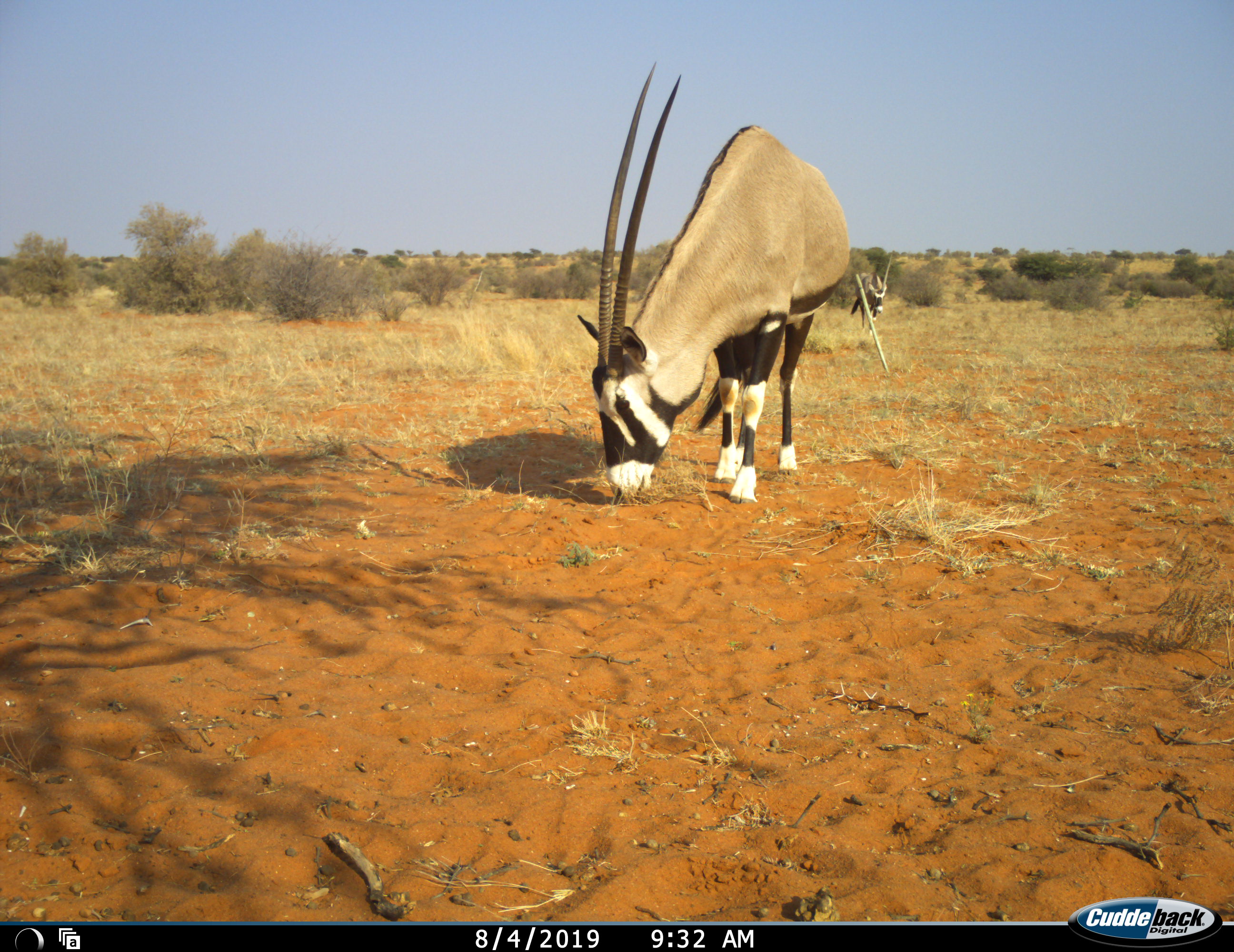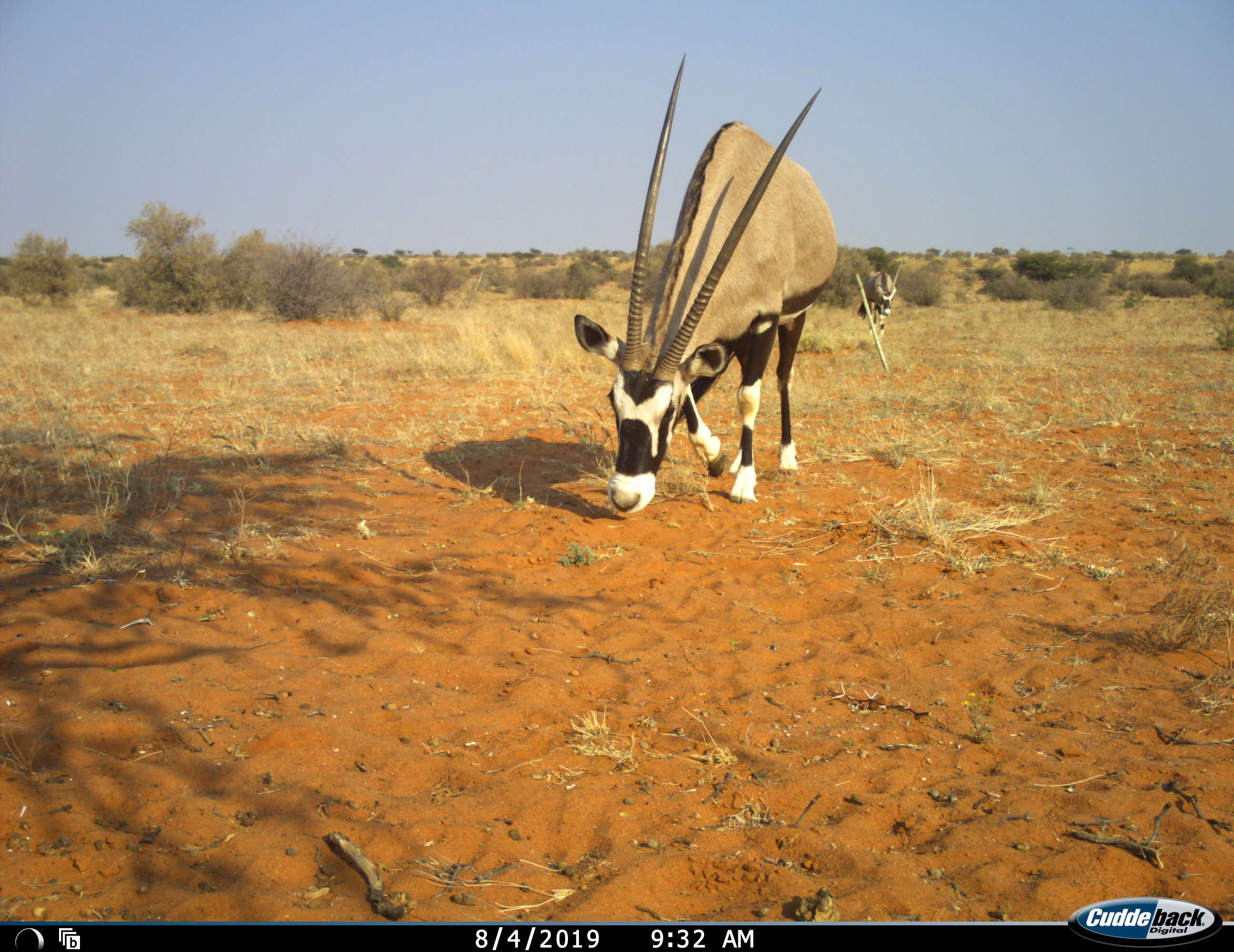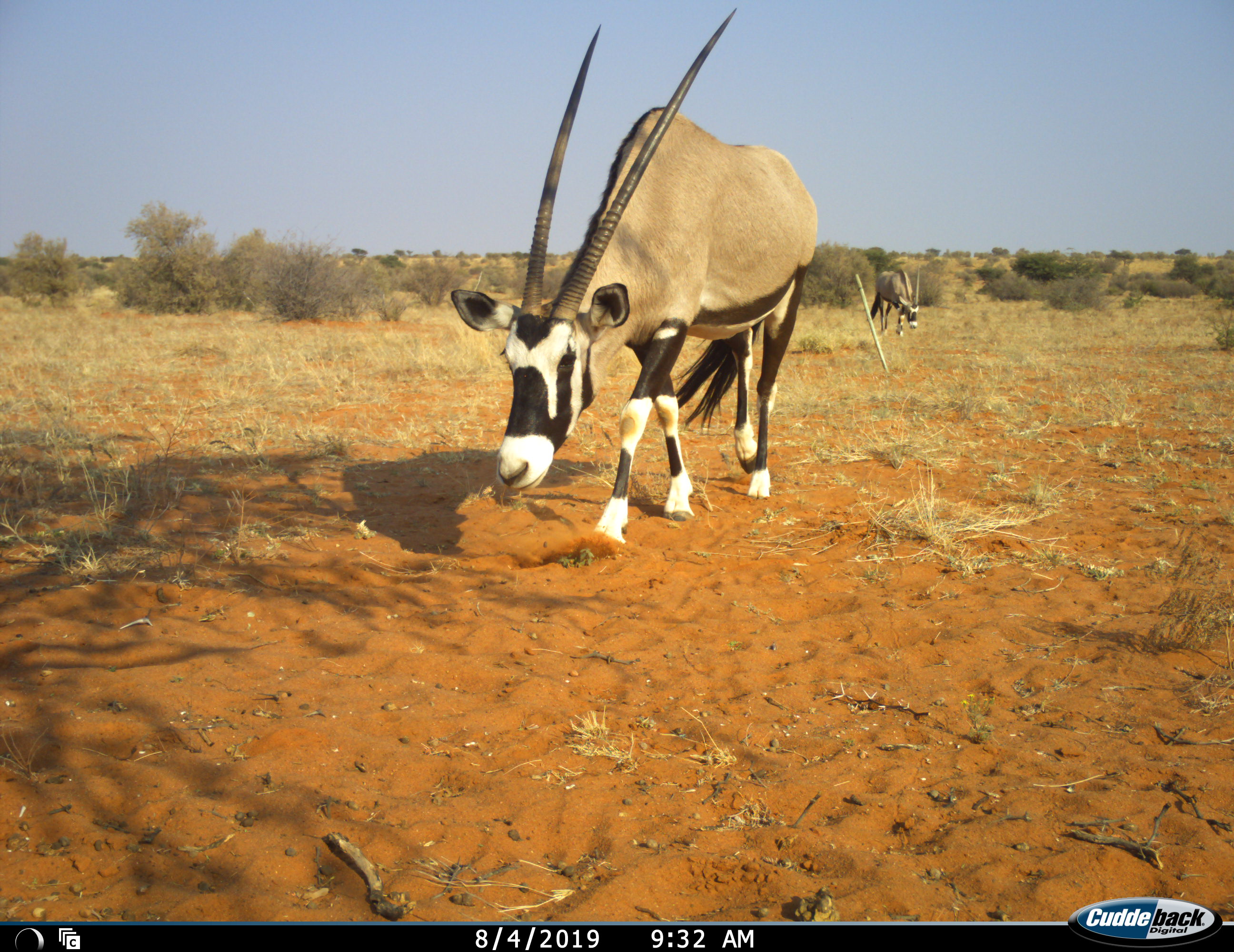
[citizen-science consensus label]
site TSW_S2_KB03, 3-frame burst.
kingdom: Animalia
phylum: Chordata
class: Mammalia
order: Artiodactyla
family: Bovidae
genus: Oryx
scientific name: Oryx gazella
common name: gemsbok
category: oryx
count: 2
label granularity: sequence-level